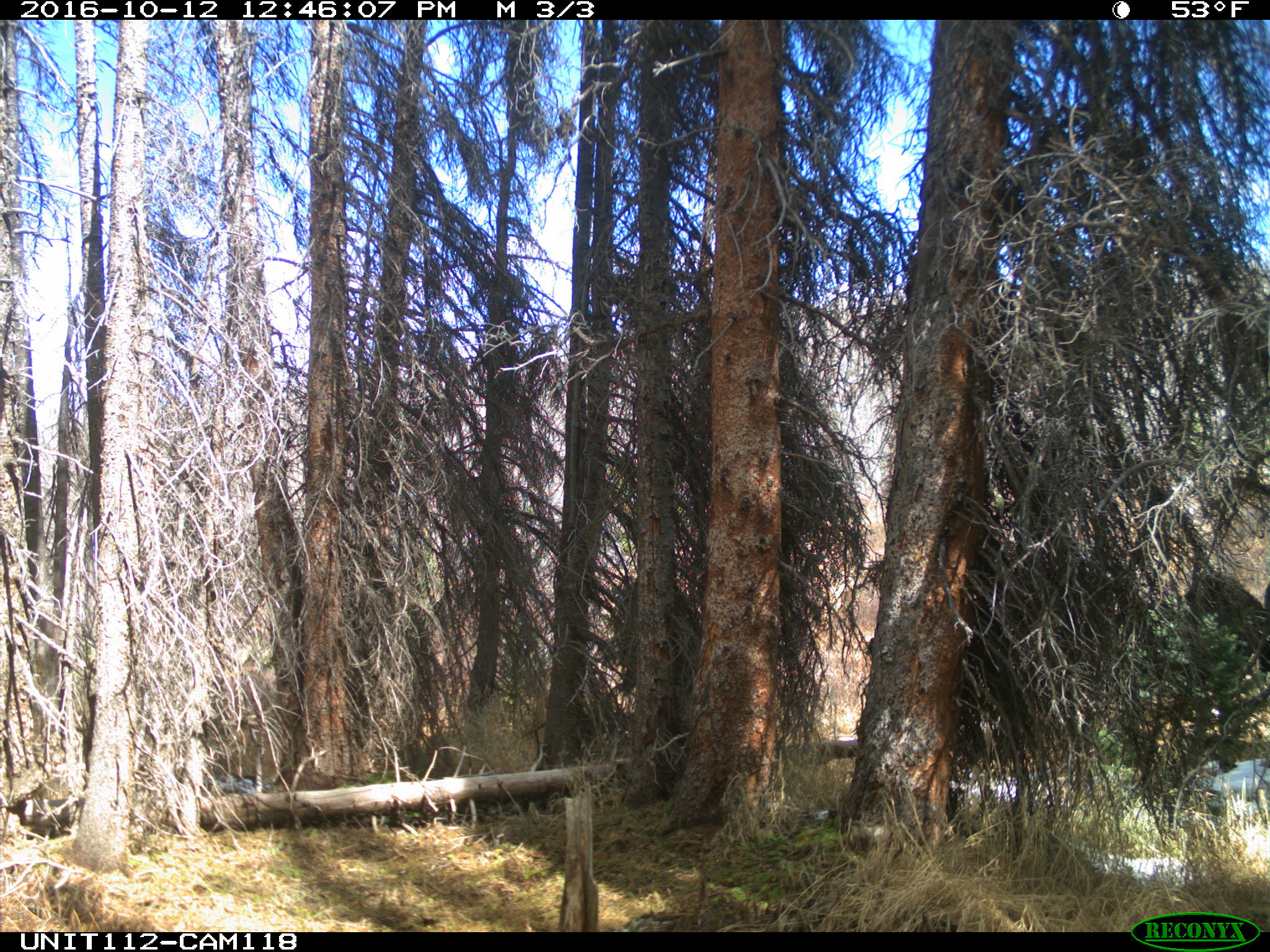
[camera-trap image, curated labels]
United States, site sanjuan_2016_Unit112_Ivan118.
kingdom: Animalia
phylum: Chordata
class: Mammalia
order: Artiodactyla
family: Cervidae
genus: Alces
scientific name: Alces alces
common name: moose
Alces alces (moose).